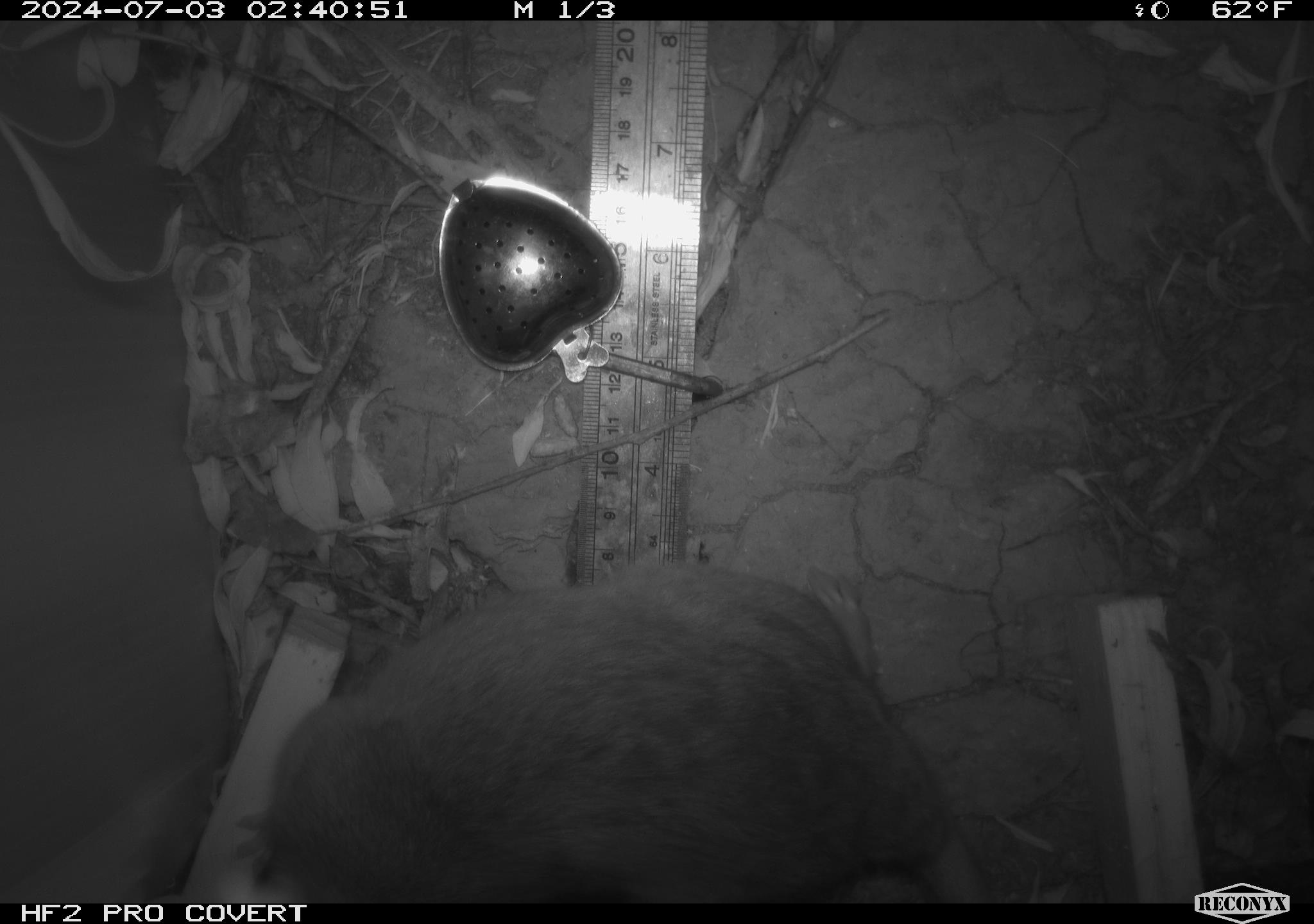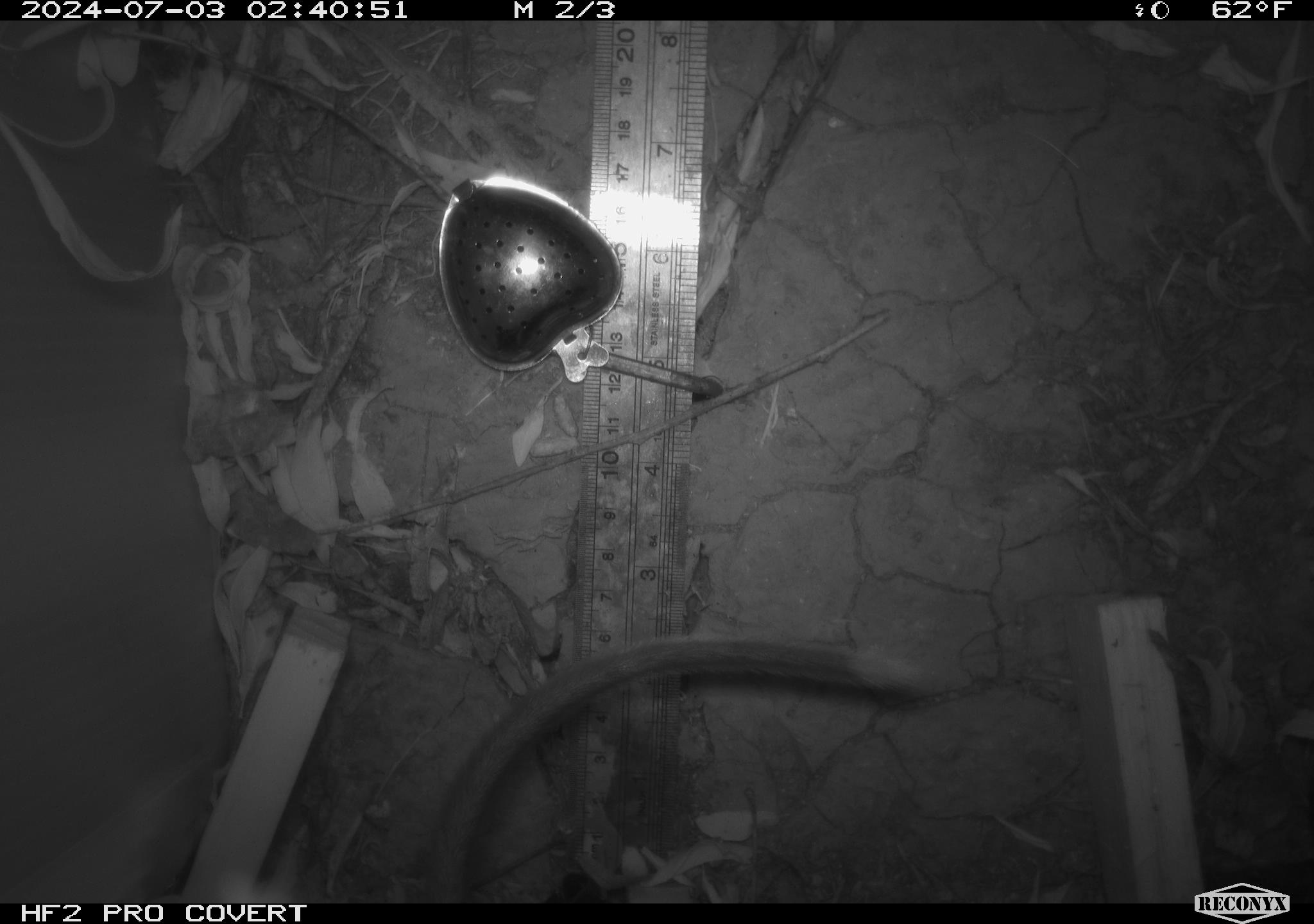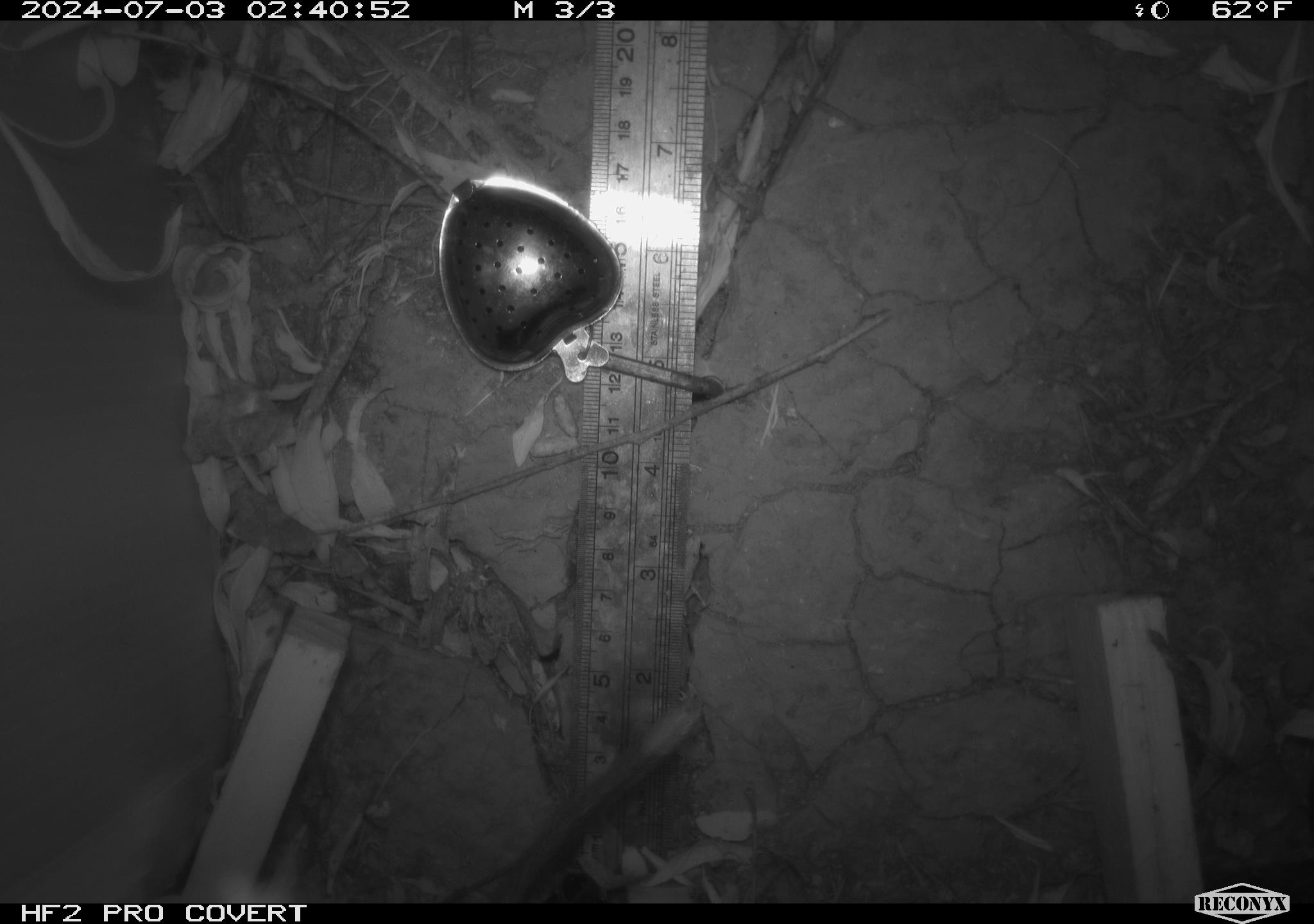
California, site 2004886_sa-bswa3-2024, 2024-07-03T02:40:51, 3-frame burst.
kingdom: Animalia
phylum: Chordata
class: Mammalia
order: Rodentia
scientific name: Rodentia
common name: woodrat or rat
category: woodrat or rat species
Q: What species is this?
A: Woodrat or rat species (woodrat or rat) (Rodentia).